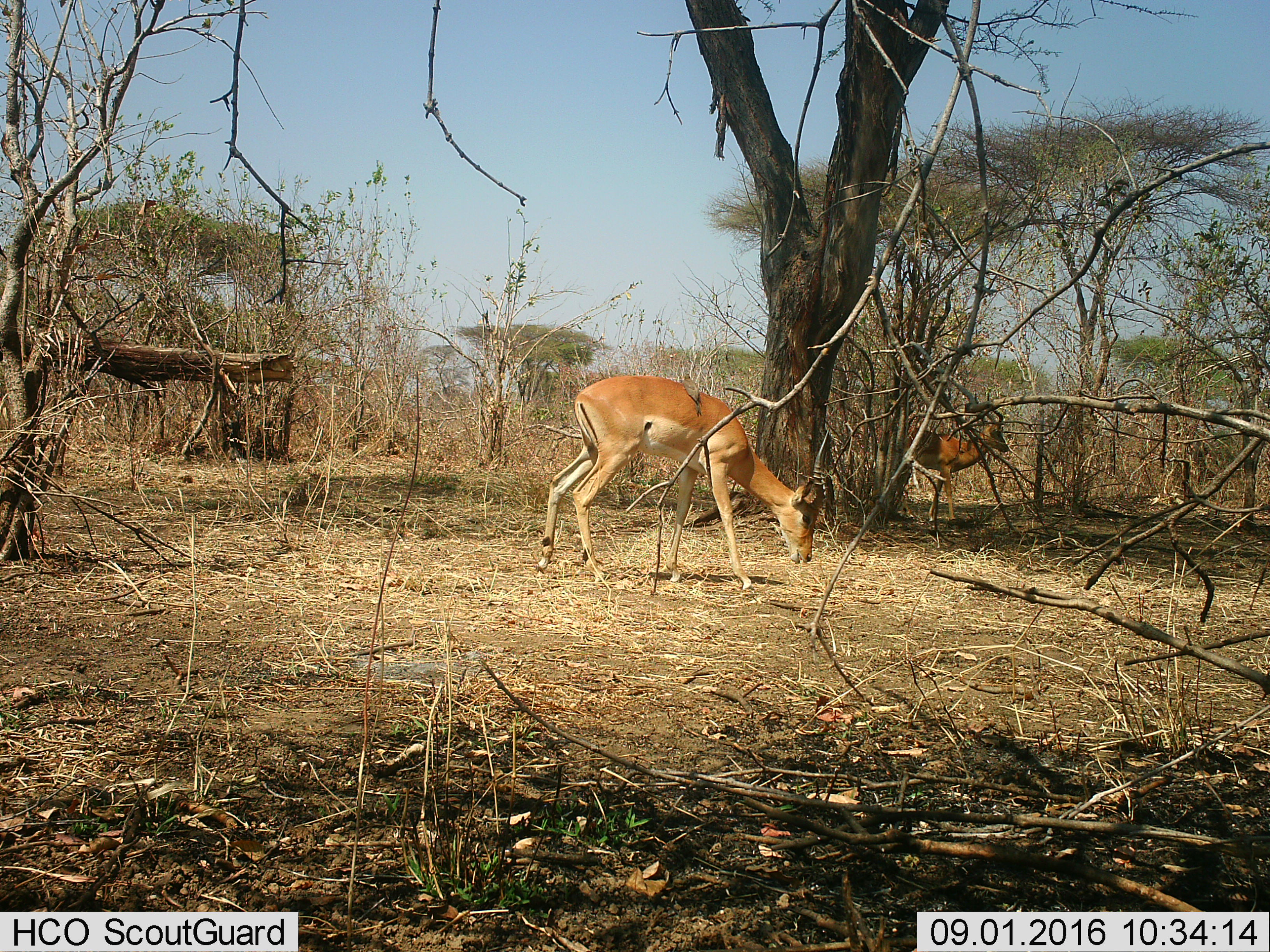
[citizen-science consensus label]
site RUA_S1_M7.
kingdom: Animalia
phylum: Chordata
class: Mammalia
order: Artiodactyla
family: Bovidae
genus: Aepyceros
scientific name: Aepyceros melampus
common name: impala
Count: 2.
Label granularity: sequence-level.